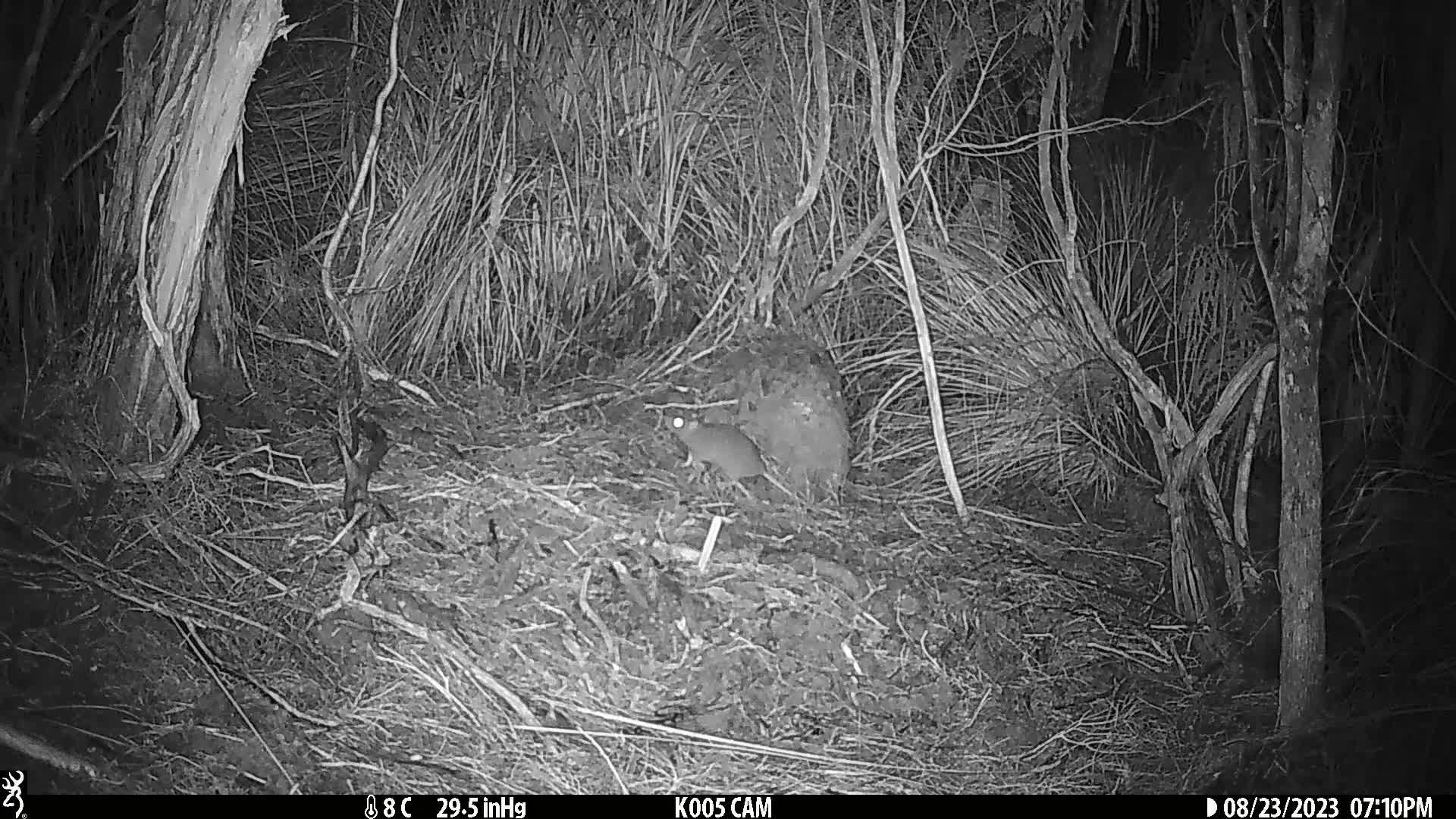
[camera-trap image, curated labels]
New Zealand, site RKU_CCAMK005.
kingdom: Animalia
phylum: Chordata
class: Mammalia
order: Rodentia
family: Muridae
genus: Rattus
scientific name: Rattus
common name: rat